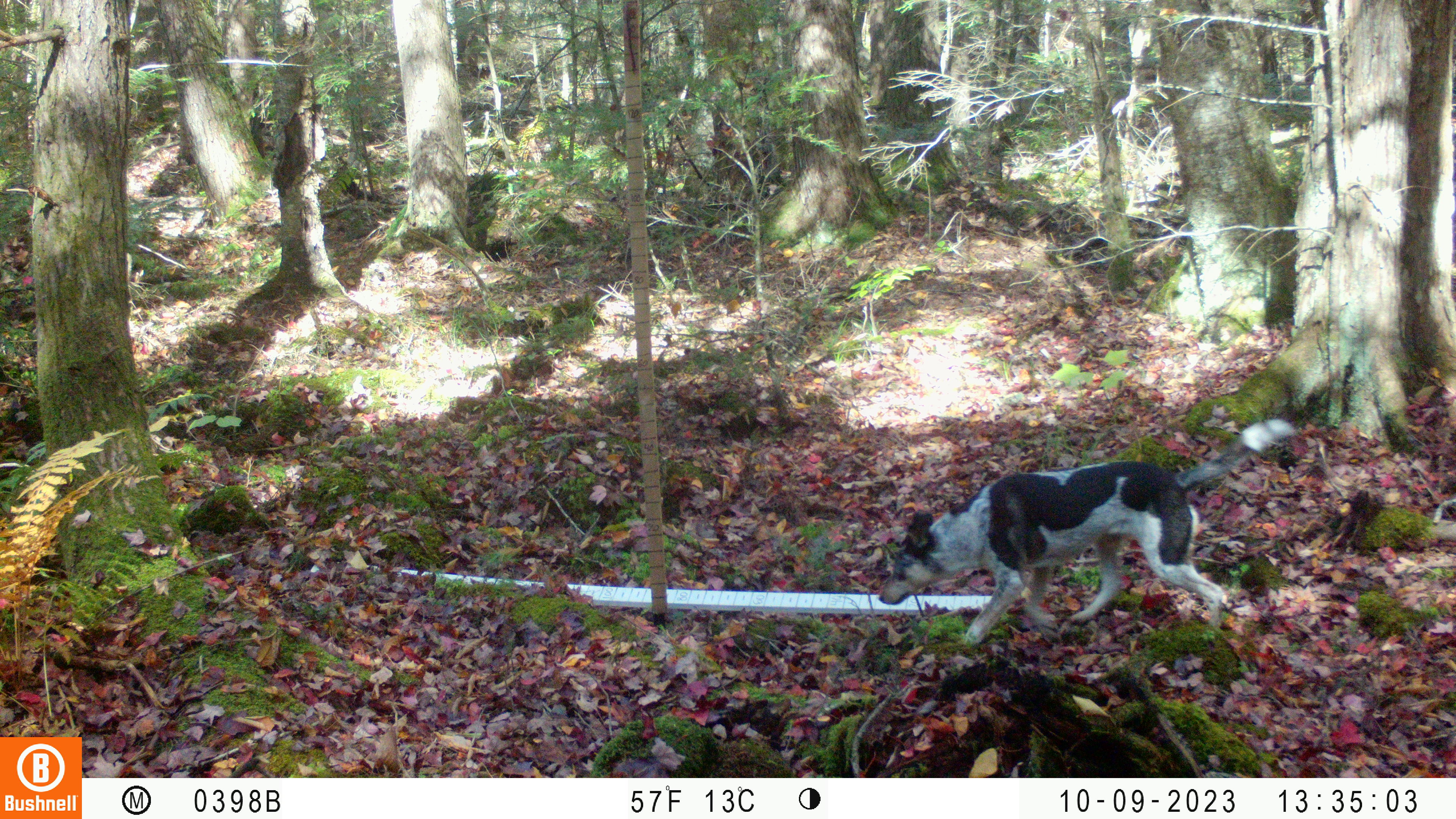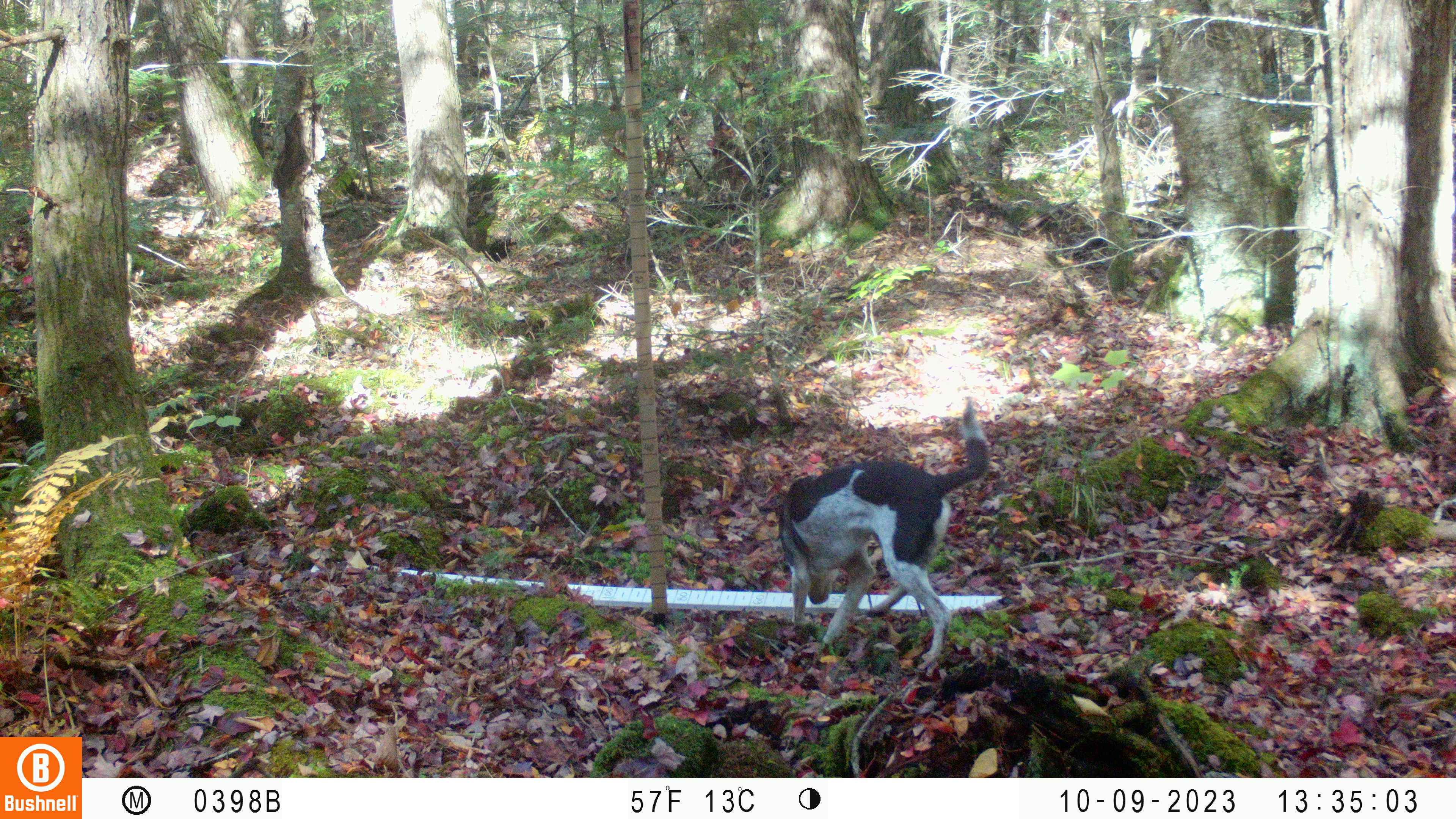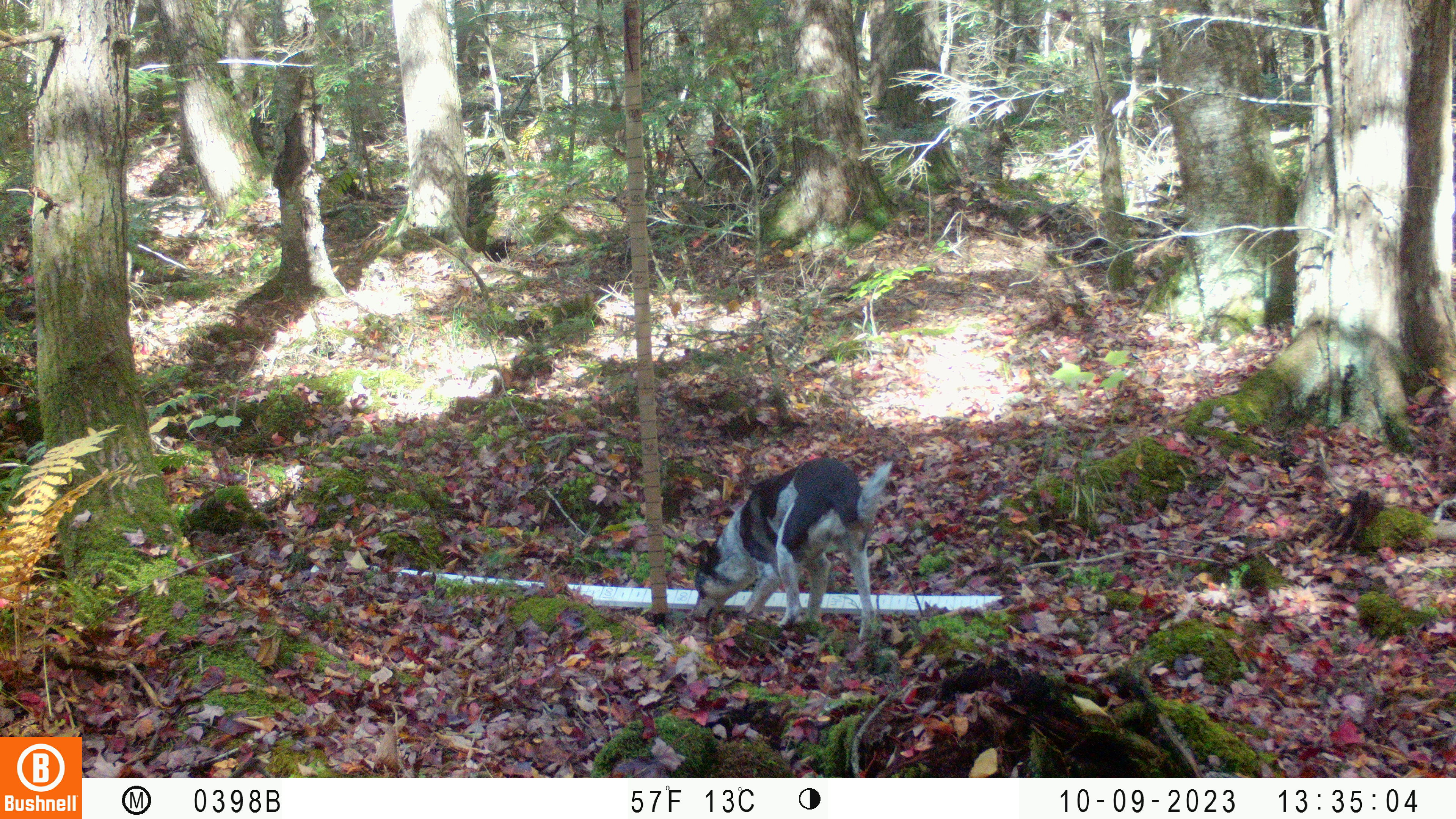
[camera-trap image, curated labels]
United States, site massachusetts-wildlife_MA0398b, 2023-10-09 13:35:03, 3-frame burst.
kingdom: Animalia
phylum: Chordata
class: Mammalia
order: Carnivora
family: Canidae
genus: Canis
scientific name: Canis familiaris familiaris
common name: domestic dog